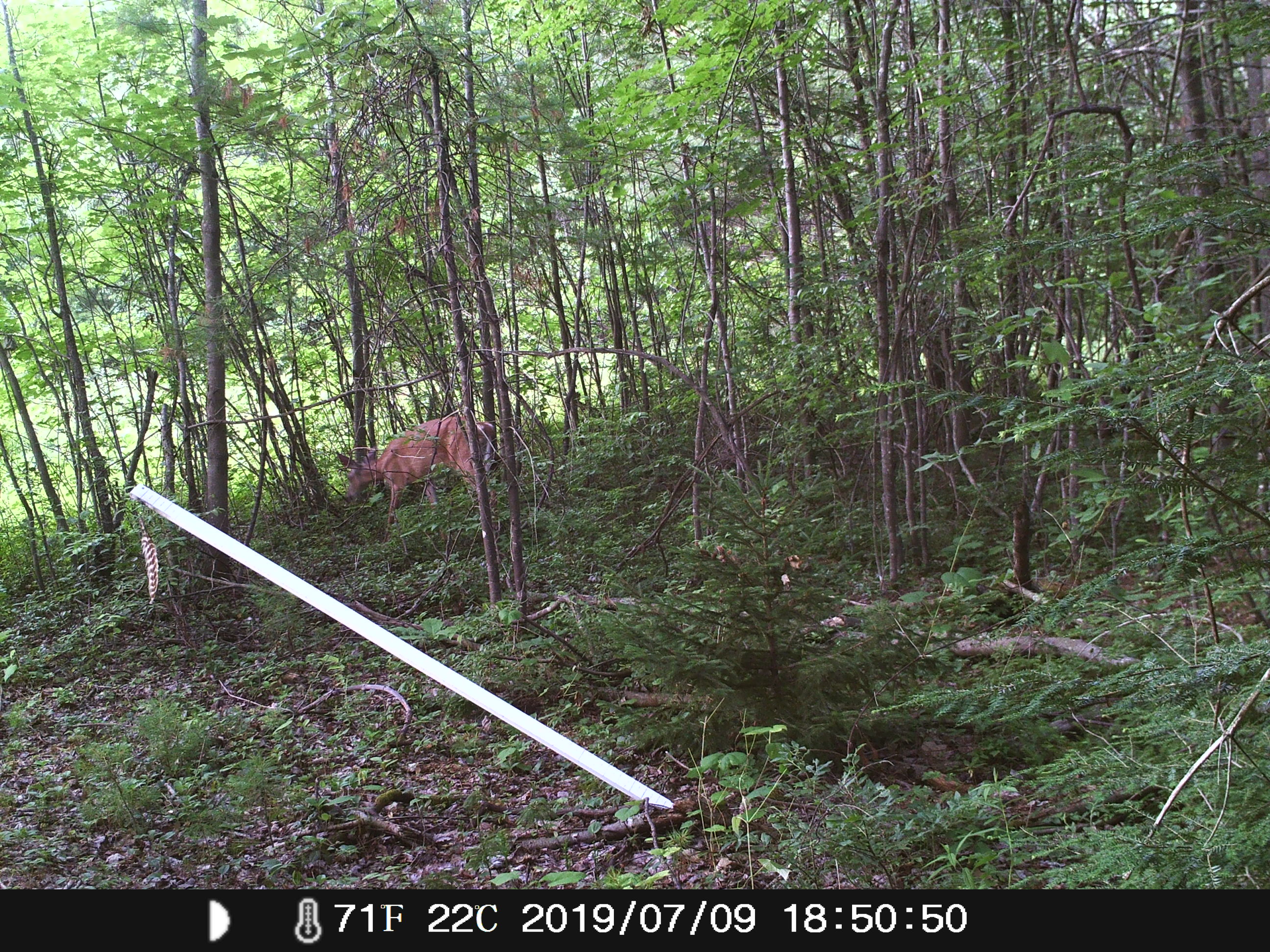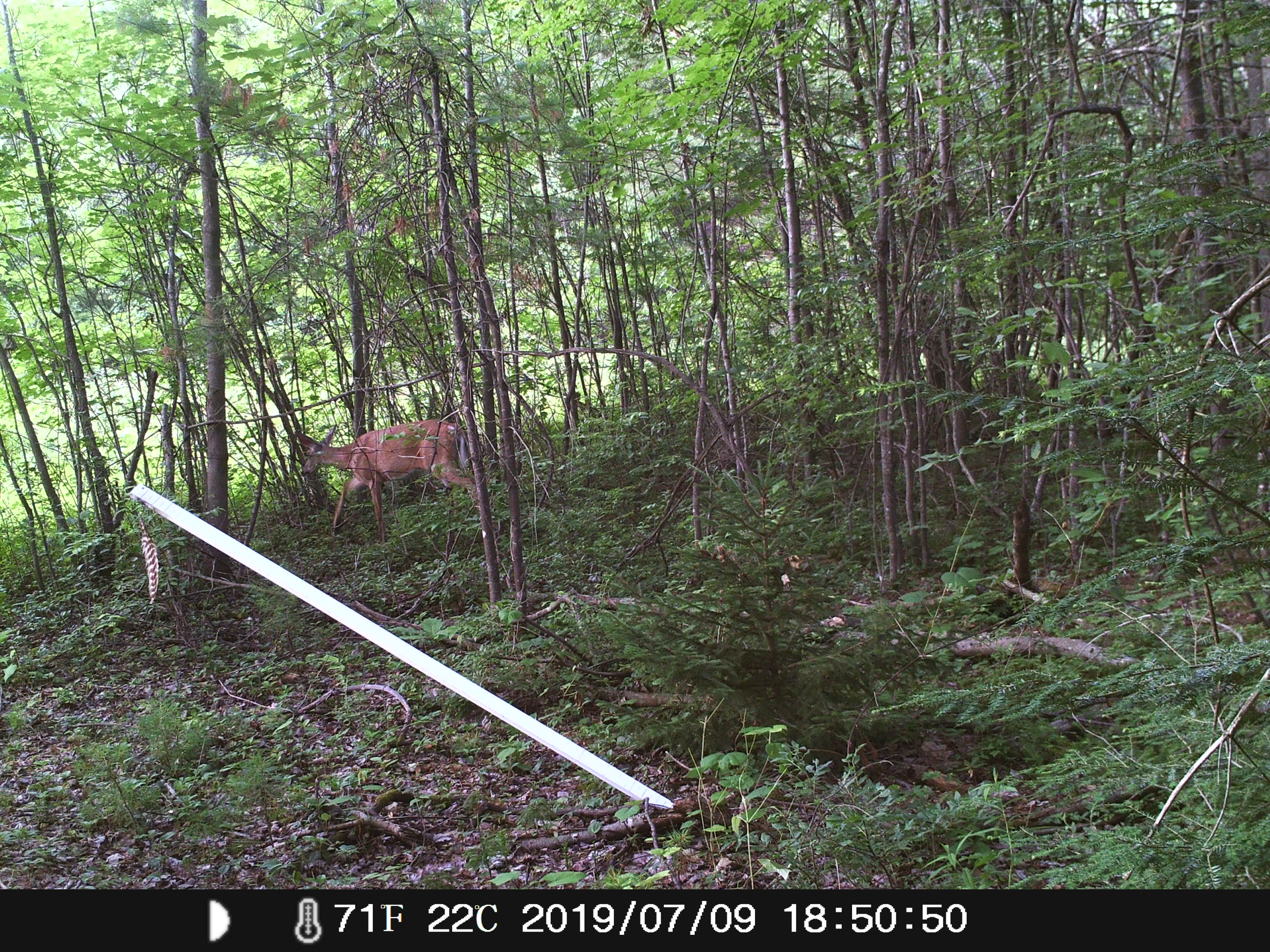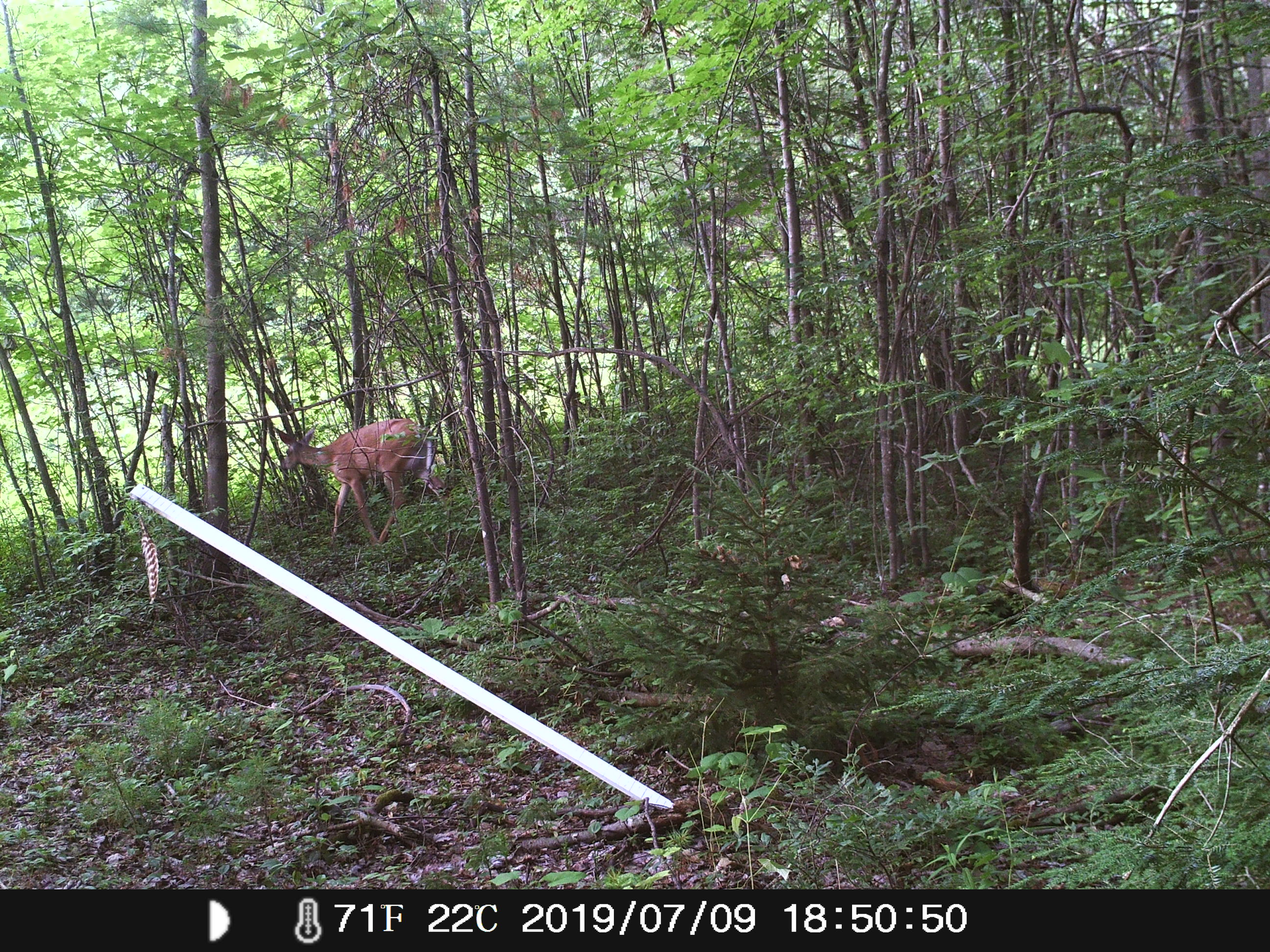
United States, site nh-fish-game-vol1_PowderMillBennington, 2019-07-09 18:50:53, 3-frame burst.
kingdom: Animalia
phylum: Chordata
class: Mammalia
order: Artiodactyla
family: Cervidae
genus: Odocoileus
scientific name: Odocoileus virginianus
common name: white-tailed deer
White-tailed deer (Odocoileus virginianus).